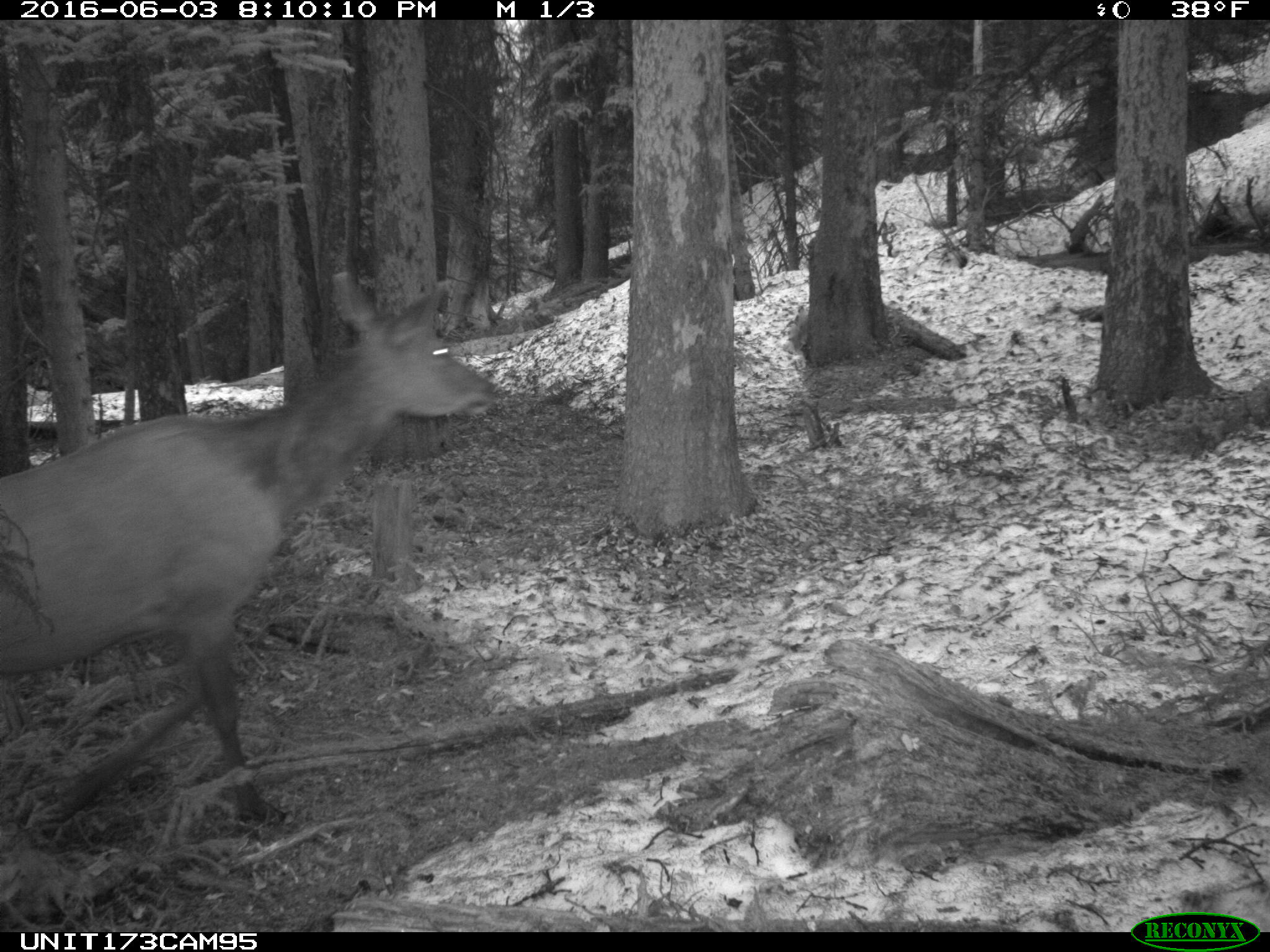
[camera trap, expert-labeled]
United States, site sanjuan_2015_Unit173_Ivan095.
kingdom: Animalia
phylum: Chordata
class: Mammalia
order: Artiodactyla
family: Cervidae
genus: Cervus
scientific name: Cervus elaphus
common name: red deer